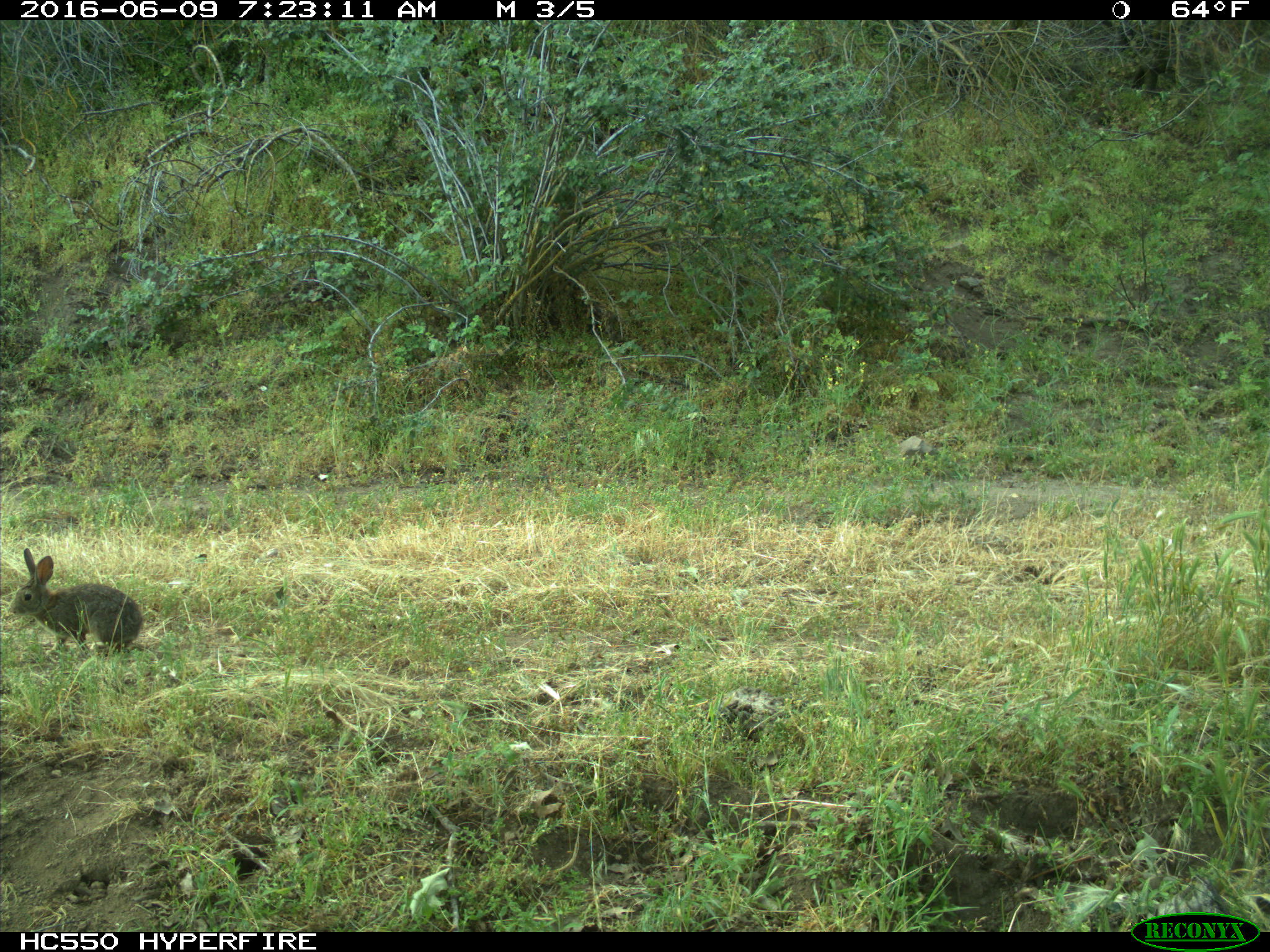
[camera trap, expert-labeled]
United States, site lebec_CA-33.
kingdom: Animalia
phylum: Chordata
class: Mammalia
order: Lagomorpha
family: Leporidae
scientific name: Leporidae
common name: rabbits and hares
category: unidentified rabbit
Unidentified rabbit (rabbits and hares) (Leporidae).